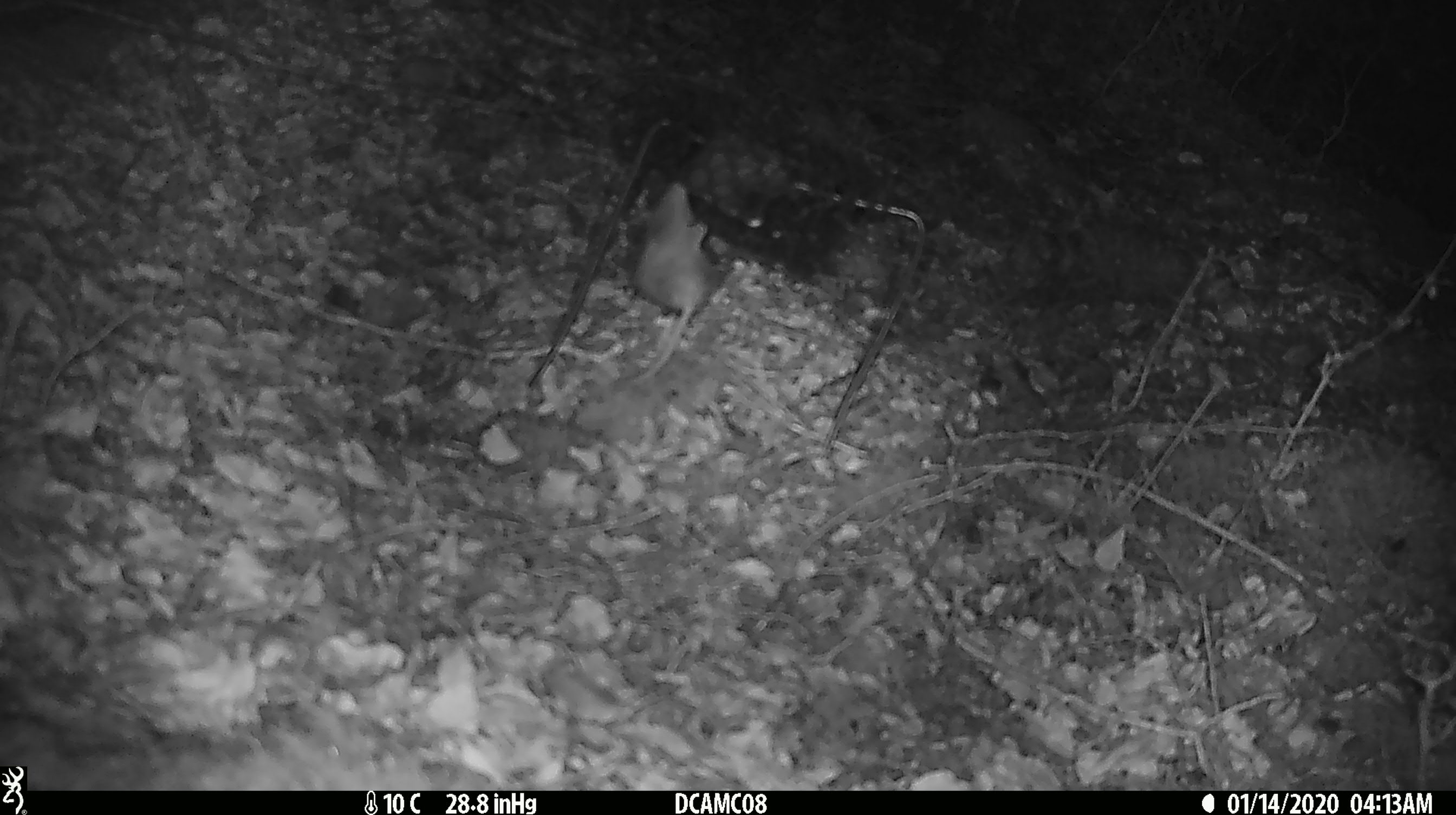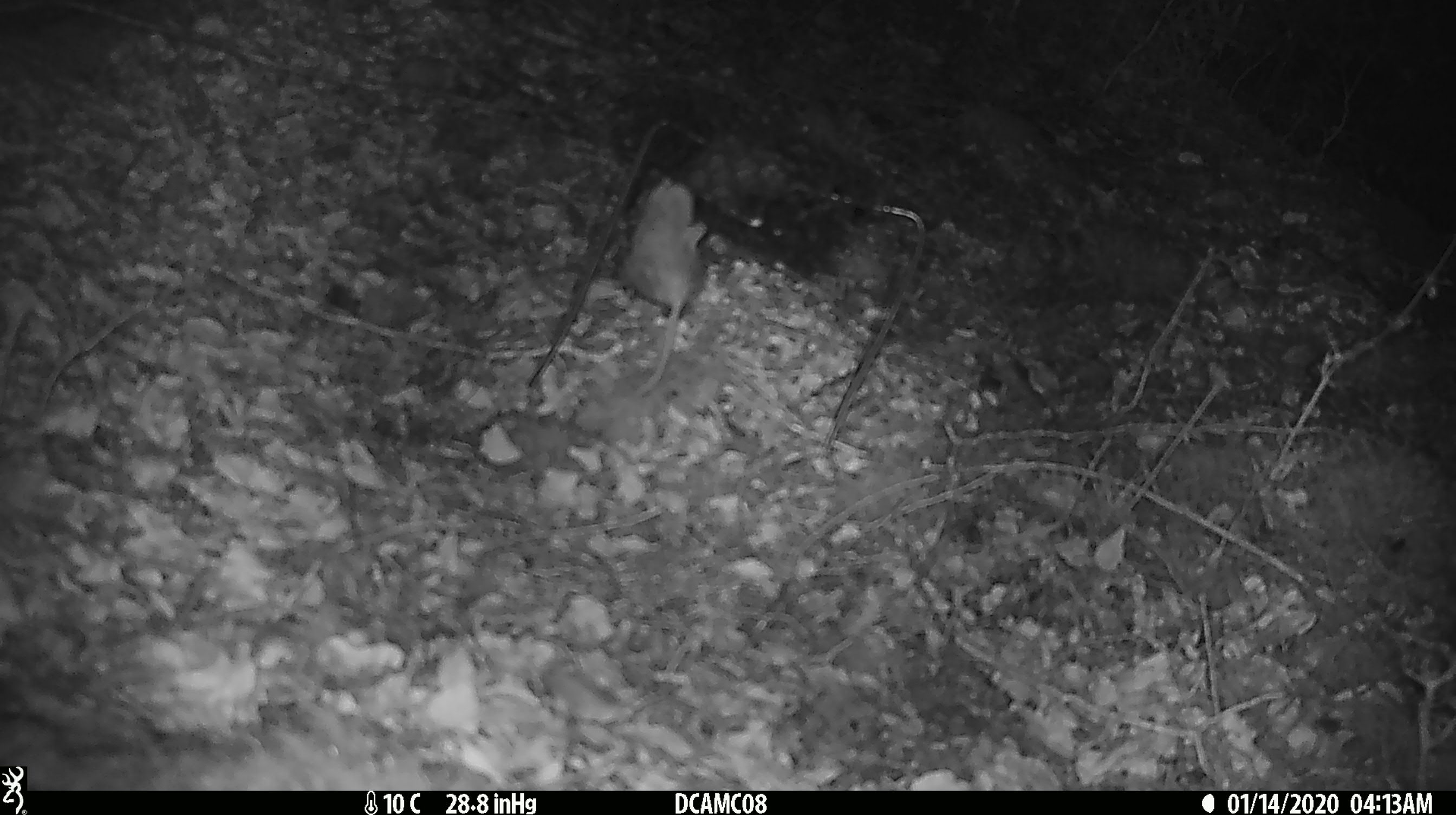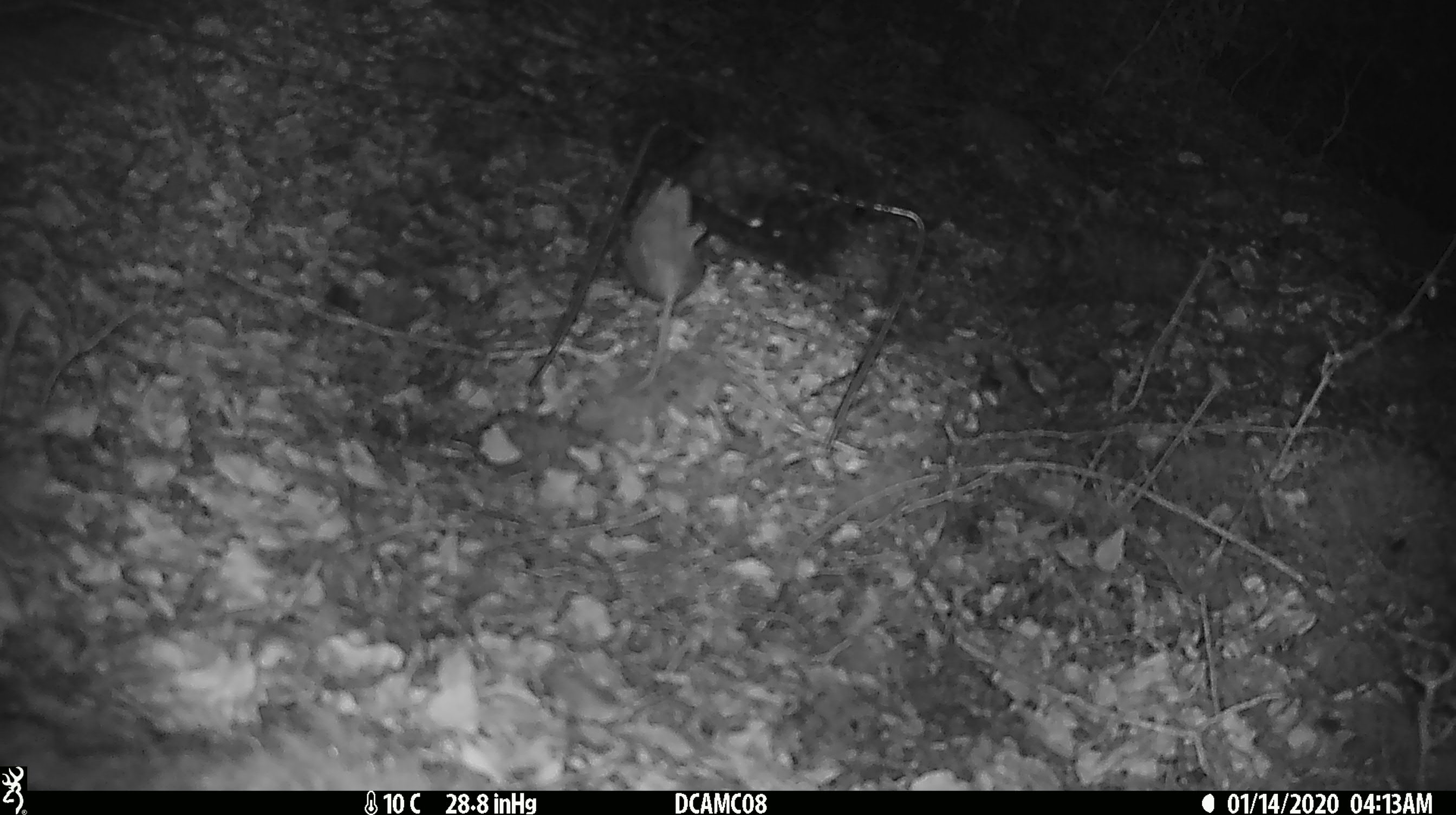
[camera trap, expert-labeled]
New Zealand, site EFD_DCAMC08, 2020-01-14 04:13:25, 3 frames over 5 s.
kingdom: Animalia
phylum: Chordata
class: Mammalia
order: Rodentia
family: Muridae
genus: Mus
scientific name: Mus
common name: mouse